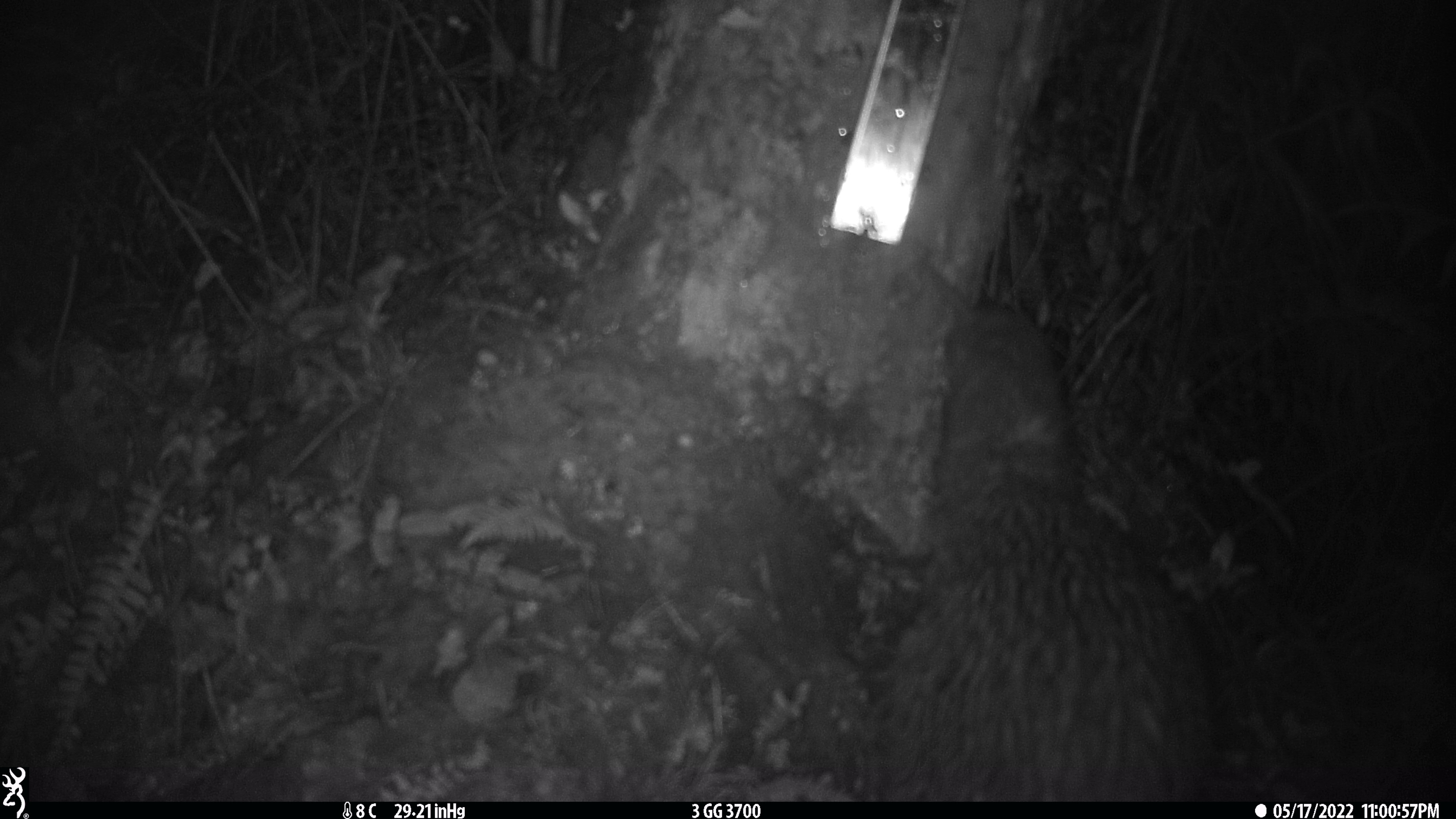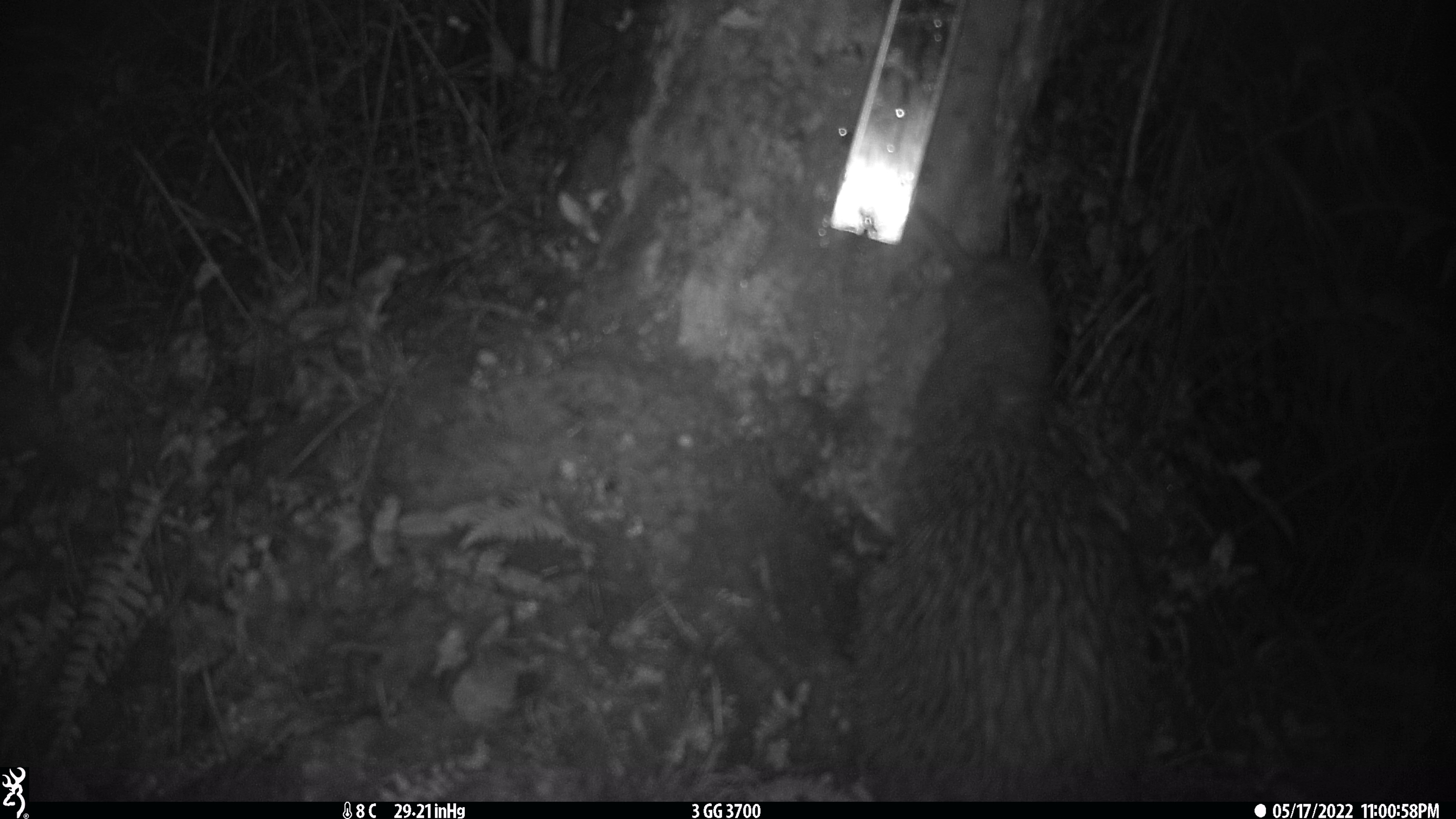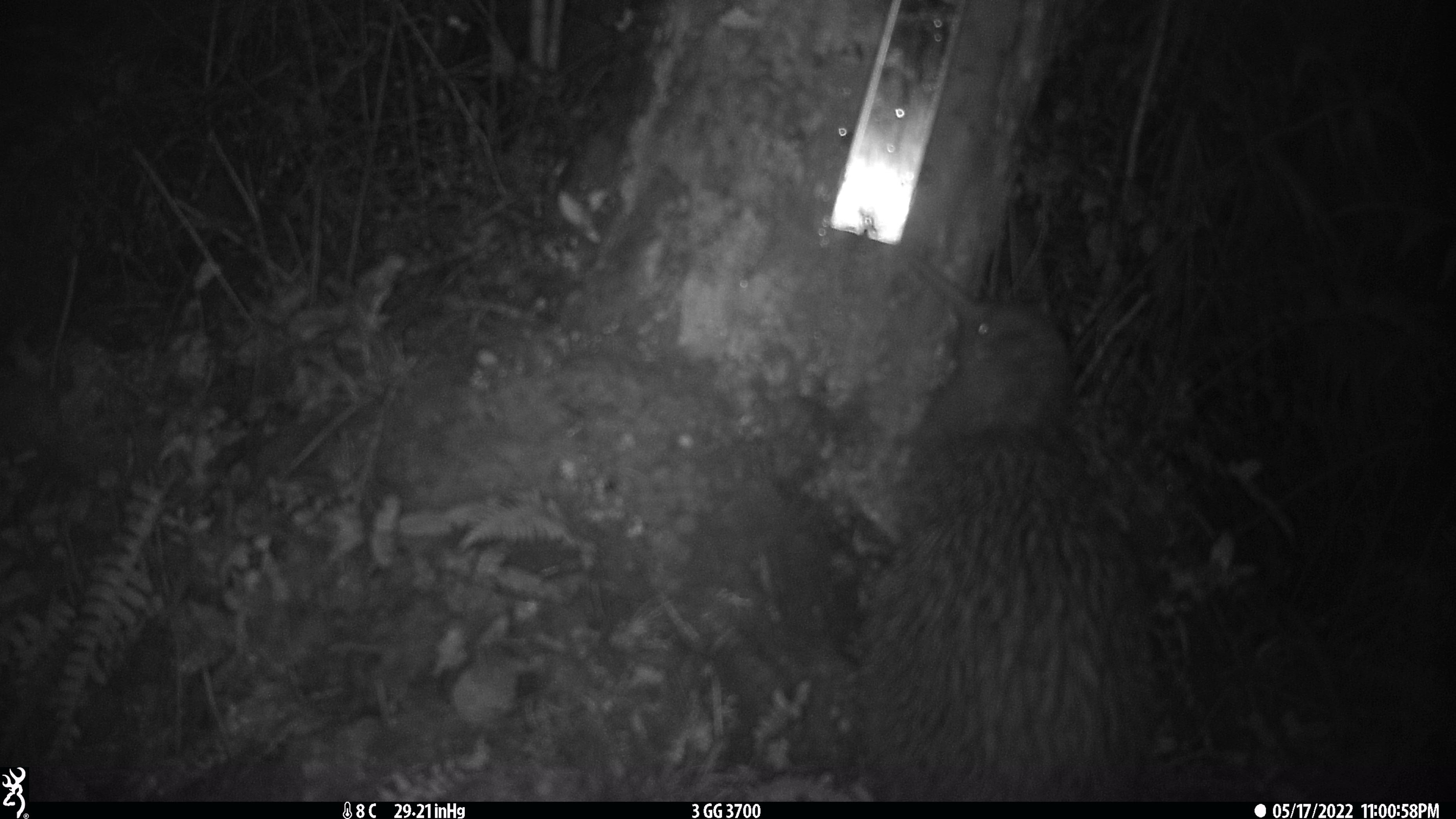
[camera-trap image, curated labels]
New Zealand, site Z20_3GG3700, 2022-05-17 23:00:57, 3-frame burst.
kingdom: Animalia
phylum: Chordata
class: Aves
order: Apterygiformes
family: Apterygidae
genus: Apteryx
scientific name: Apteryx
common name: kiwi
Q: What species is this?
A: Kiwi (Apteryx).